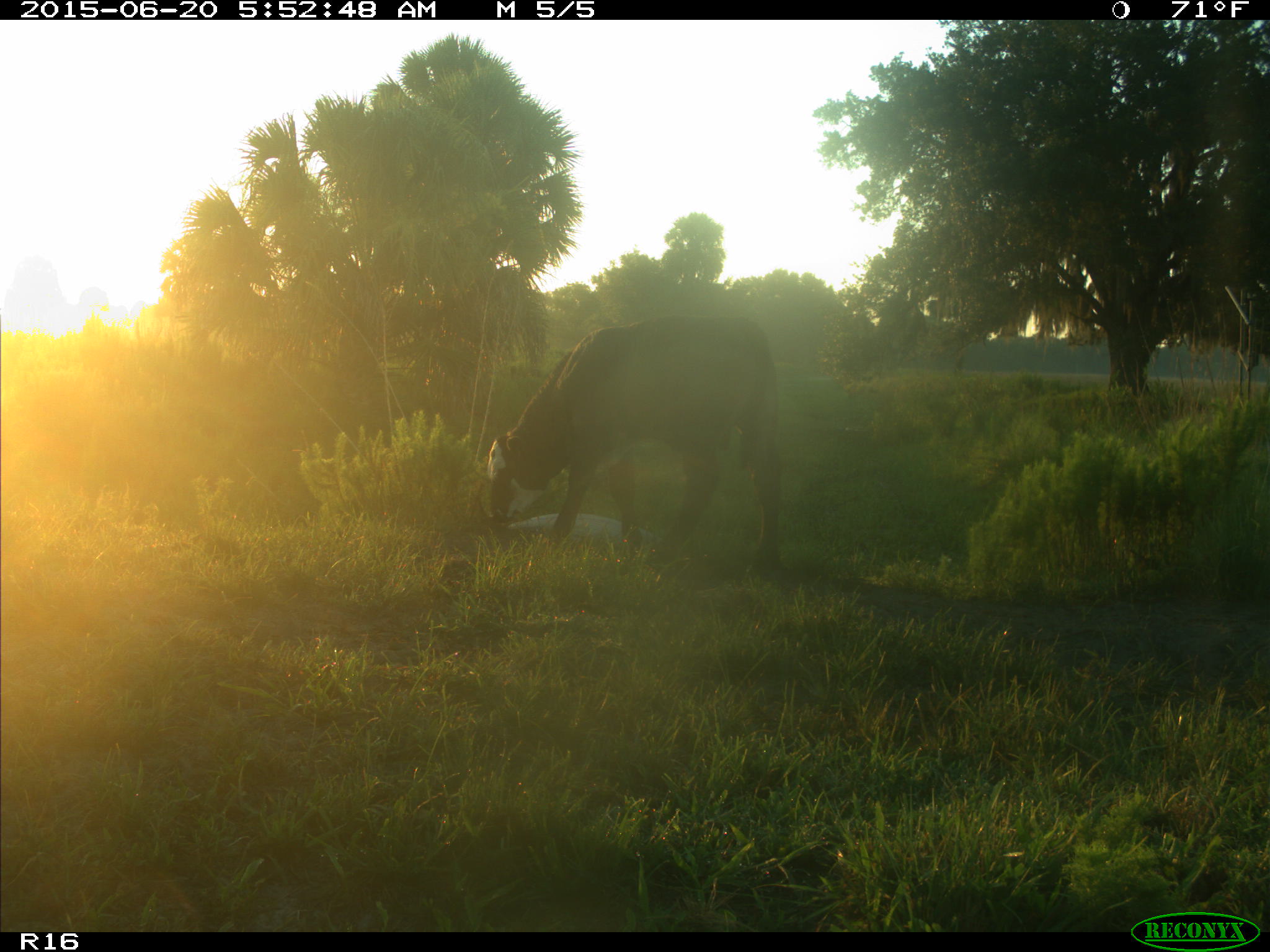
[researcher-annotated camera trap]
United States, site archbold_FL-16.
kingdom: Animalia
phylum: Chordata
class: Mammalia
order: Artiodactyla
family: Bovidae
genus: Bos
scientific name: Bos taurus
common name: domestic cow